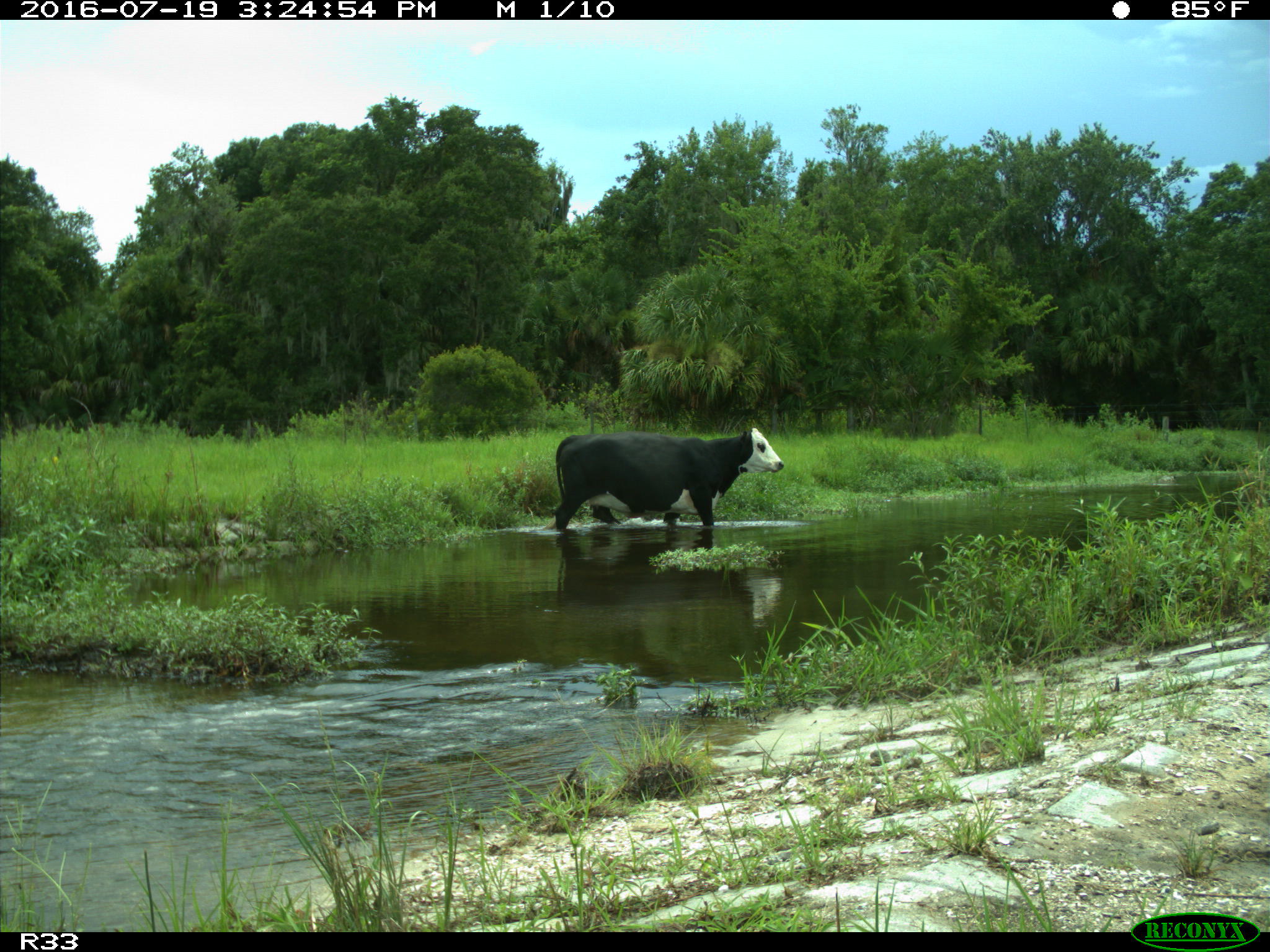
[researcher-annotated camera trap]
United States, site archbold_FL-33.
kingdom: Animalia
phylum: Chordata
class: Mammalia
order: Artiodactyla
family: Bovidae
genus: Bos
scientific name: Bos taurus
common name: domestic cow